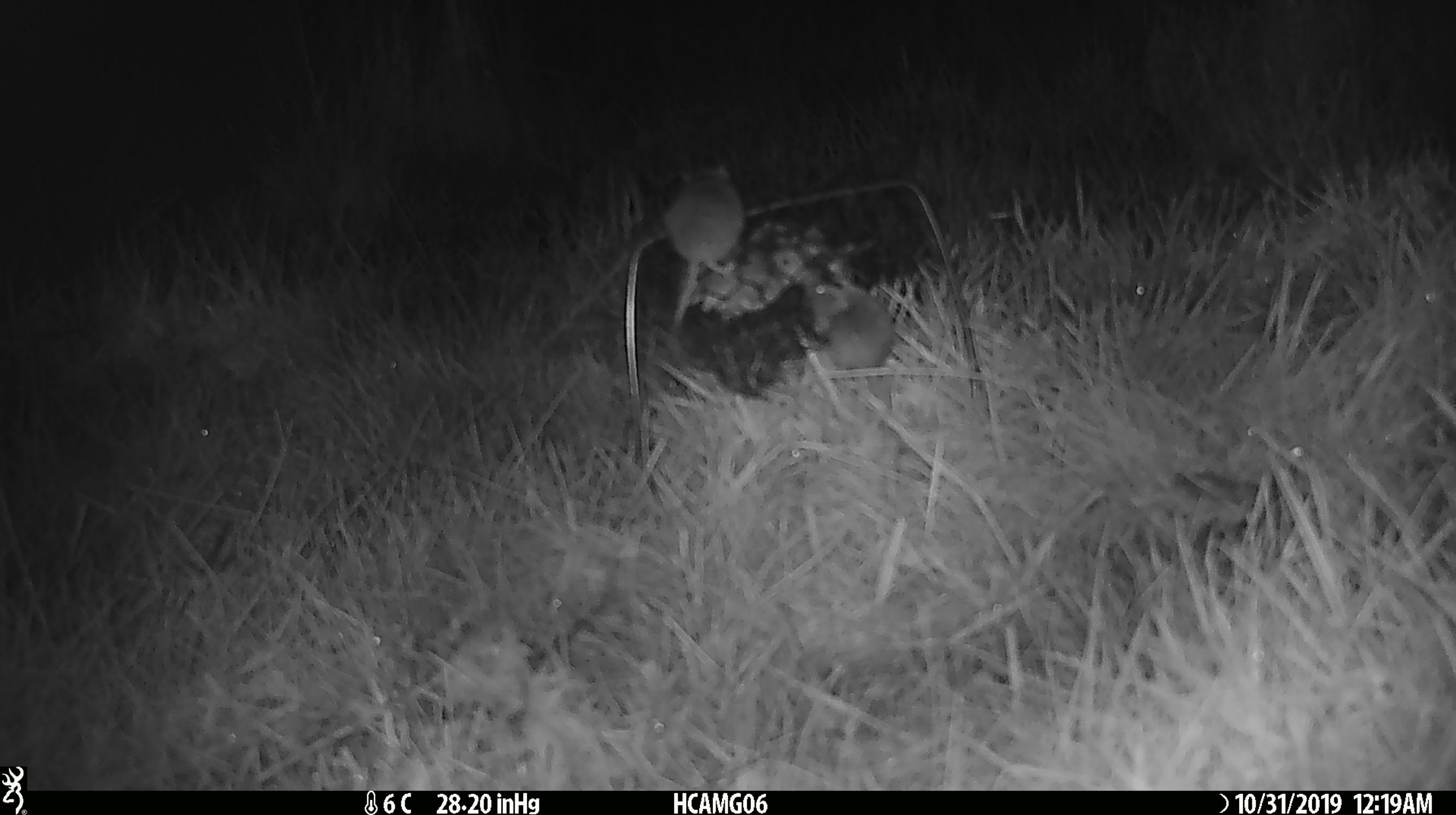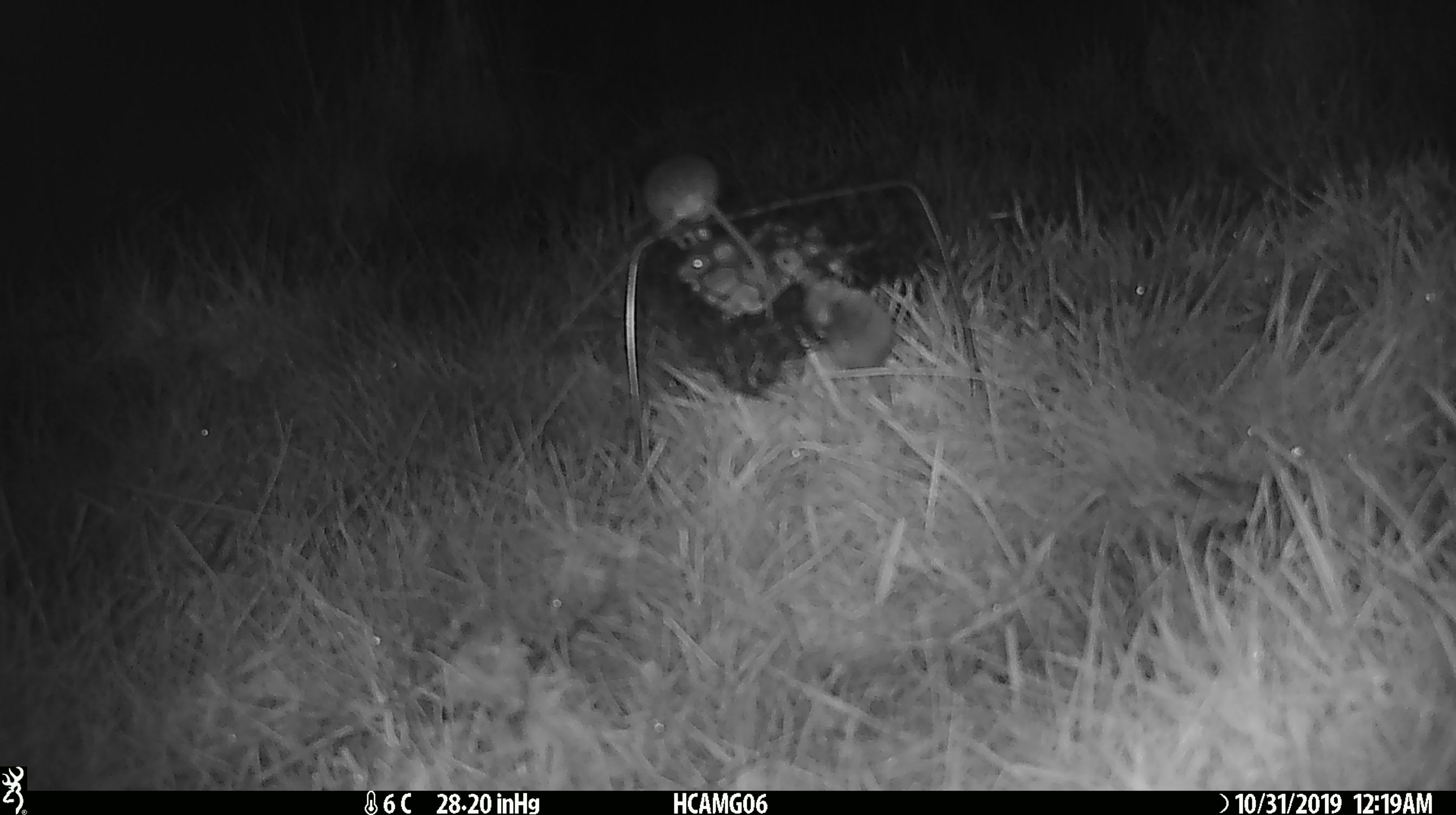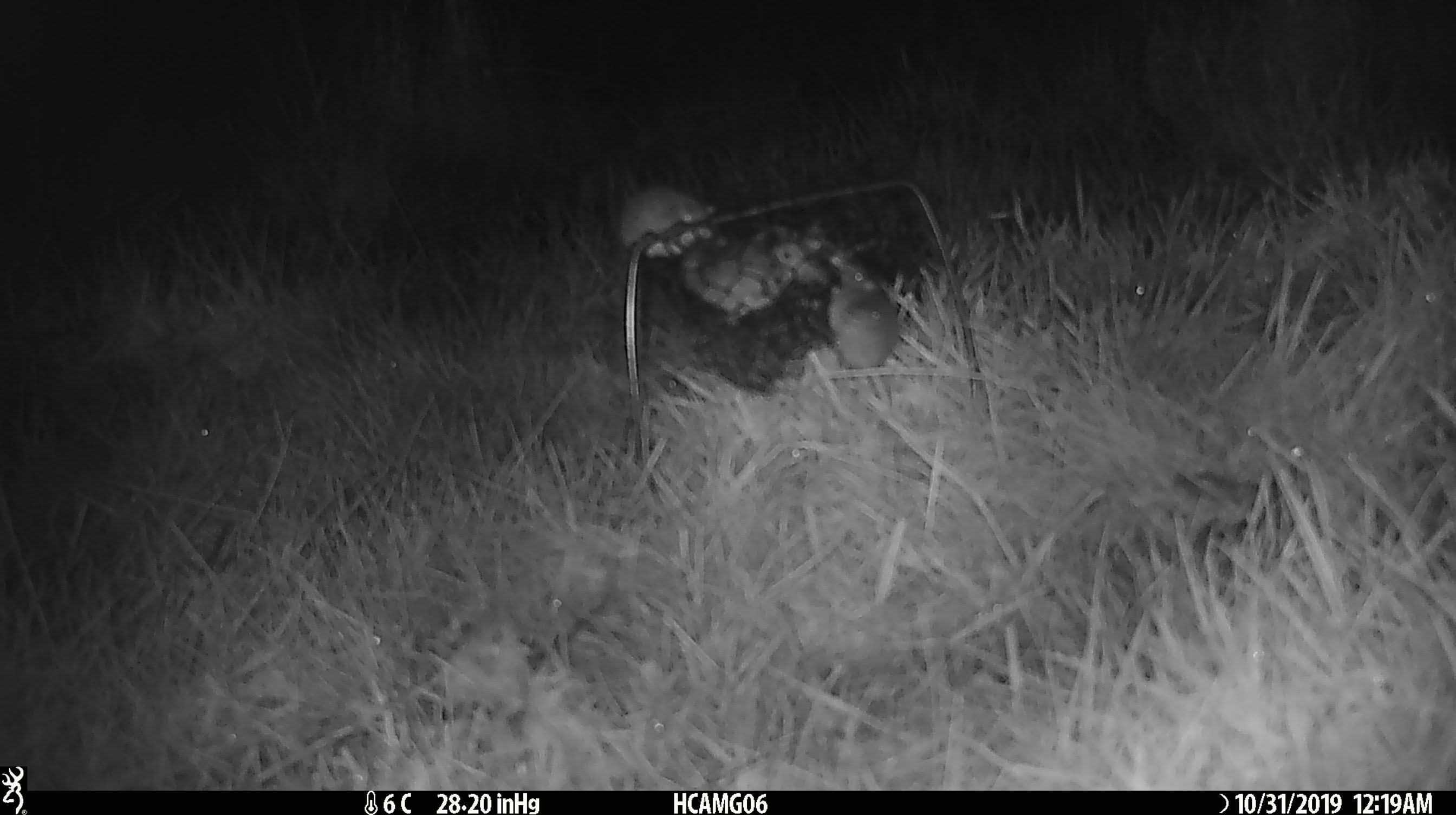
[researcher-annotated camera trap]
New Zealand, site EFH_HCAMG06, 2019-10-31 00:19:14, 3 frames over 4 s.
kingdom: Animalia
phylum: Chordata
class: Mammalia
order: Rodentia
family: Muridae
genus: Mus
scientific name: Mus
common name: mouse